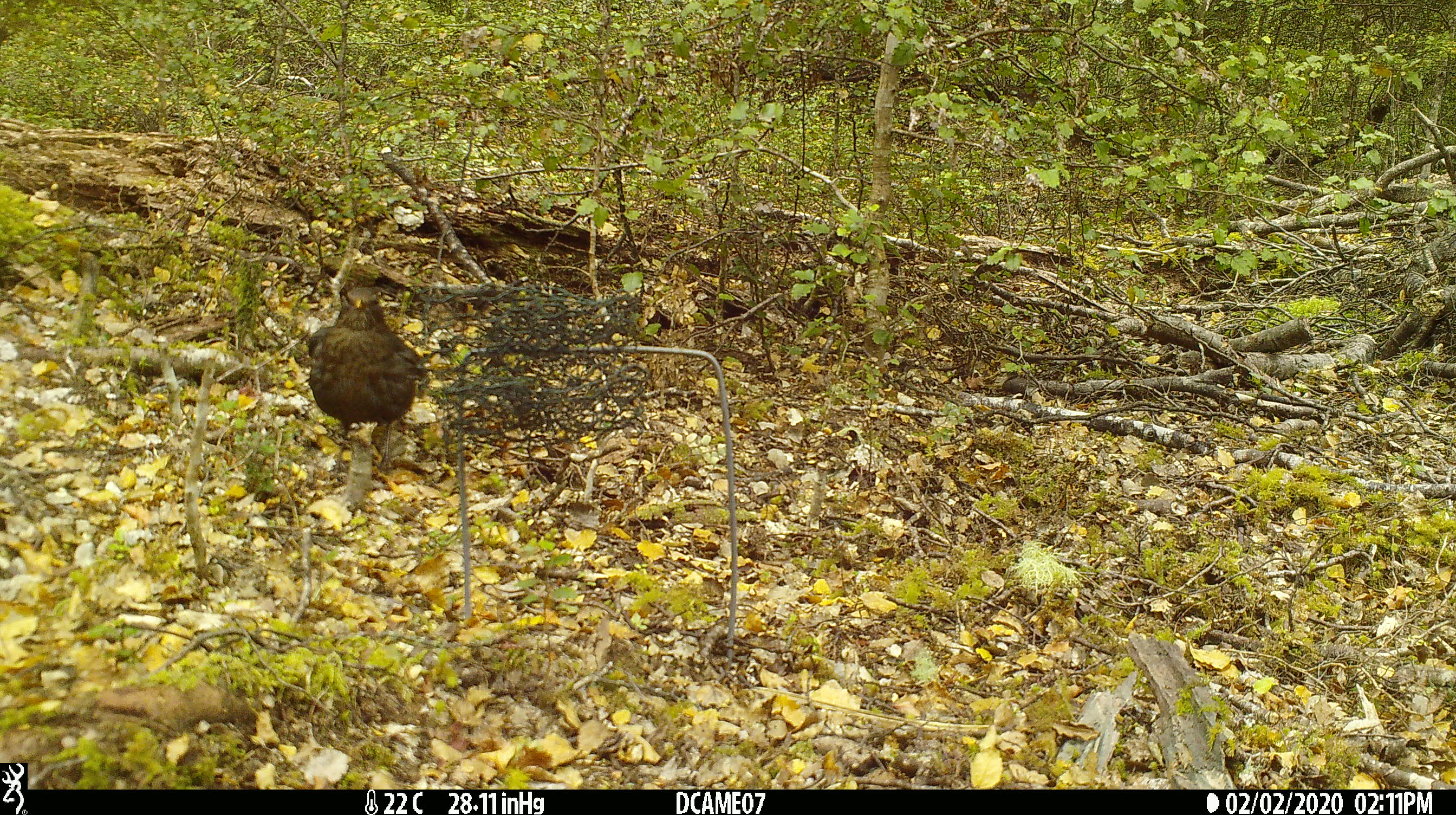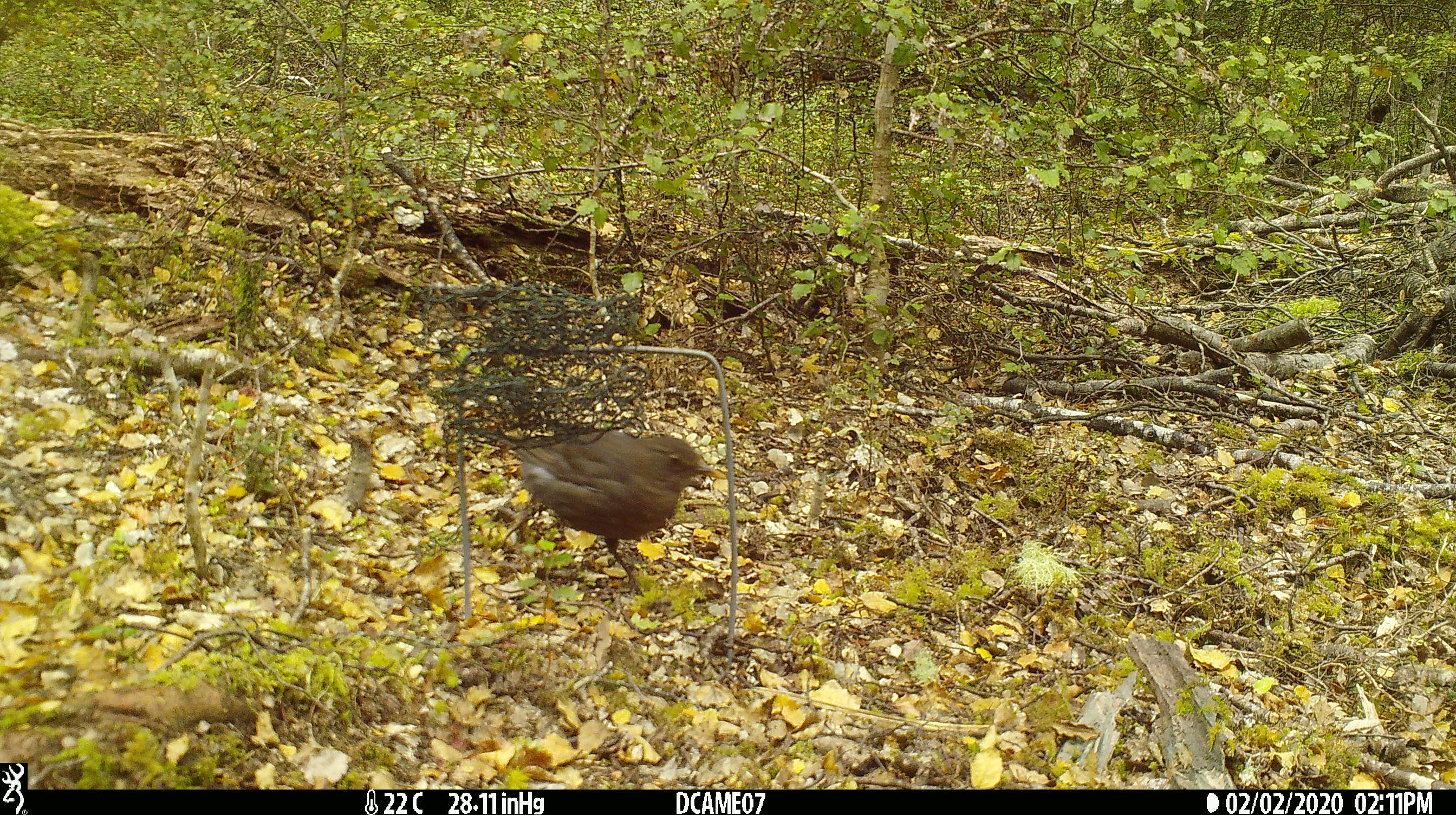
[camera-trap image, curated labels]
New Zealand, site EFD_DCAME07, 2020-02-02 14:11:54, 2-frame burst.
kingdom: Animalia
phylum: Chordata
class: Aves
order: Passeriformes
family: Turdidae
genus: Turdus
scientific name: Turdus merula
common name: eurasian blackbird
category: blackbird